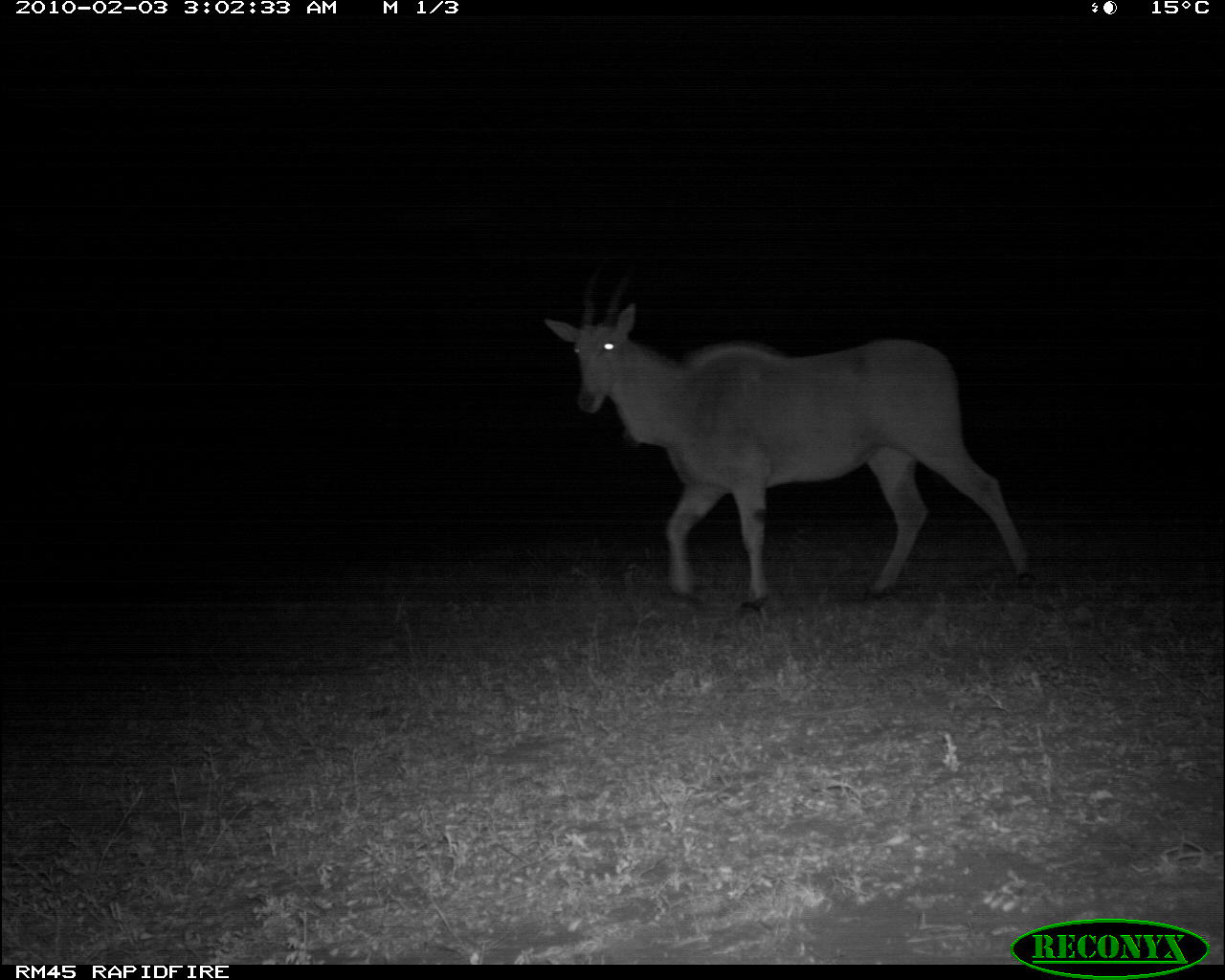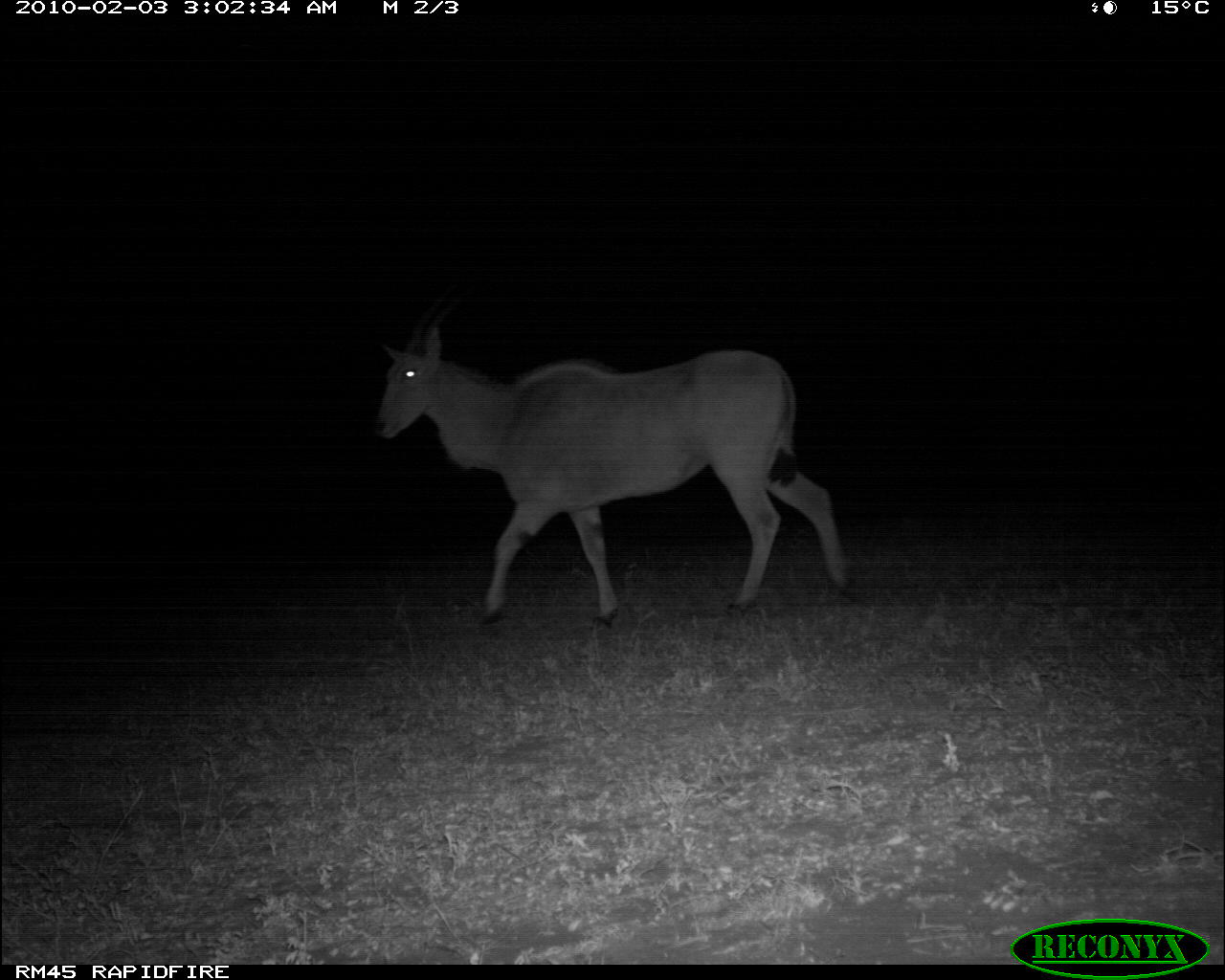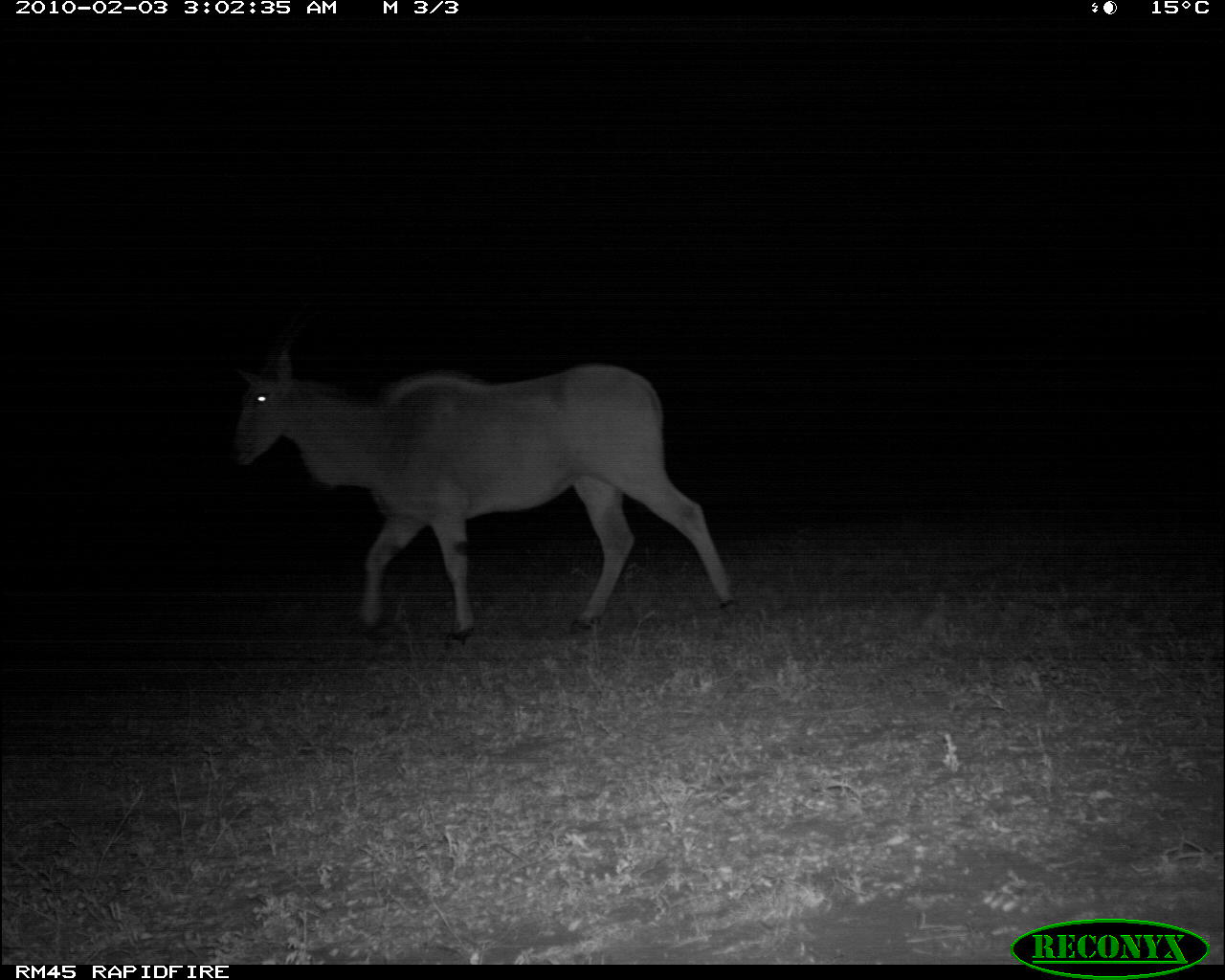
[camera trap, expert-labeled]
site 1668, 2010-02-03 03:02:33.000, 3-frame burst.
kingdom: Animalia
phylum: Chordata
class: Mammalia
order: Artiodactyla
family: Bovidae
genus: Tragelaphus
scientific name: Tragelaphus oryx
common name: eland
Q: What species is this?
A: Tragelaphus oryx (eland).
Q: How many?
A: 1.